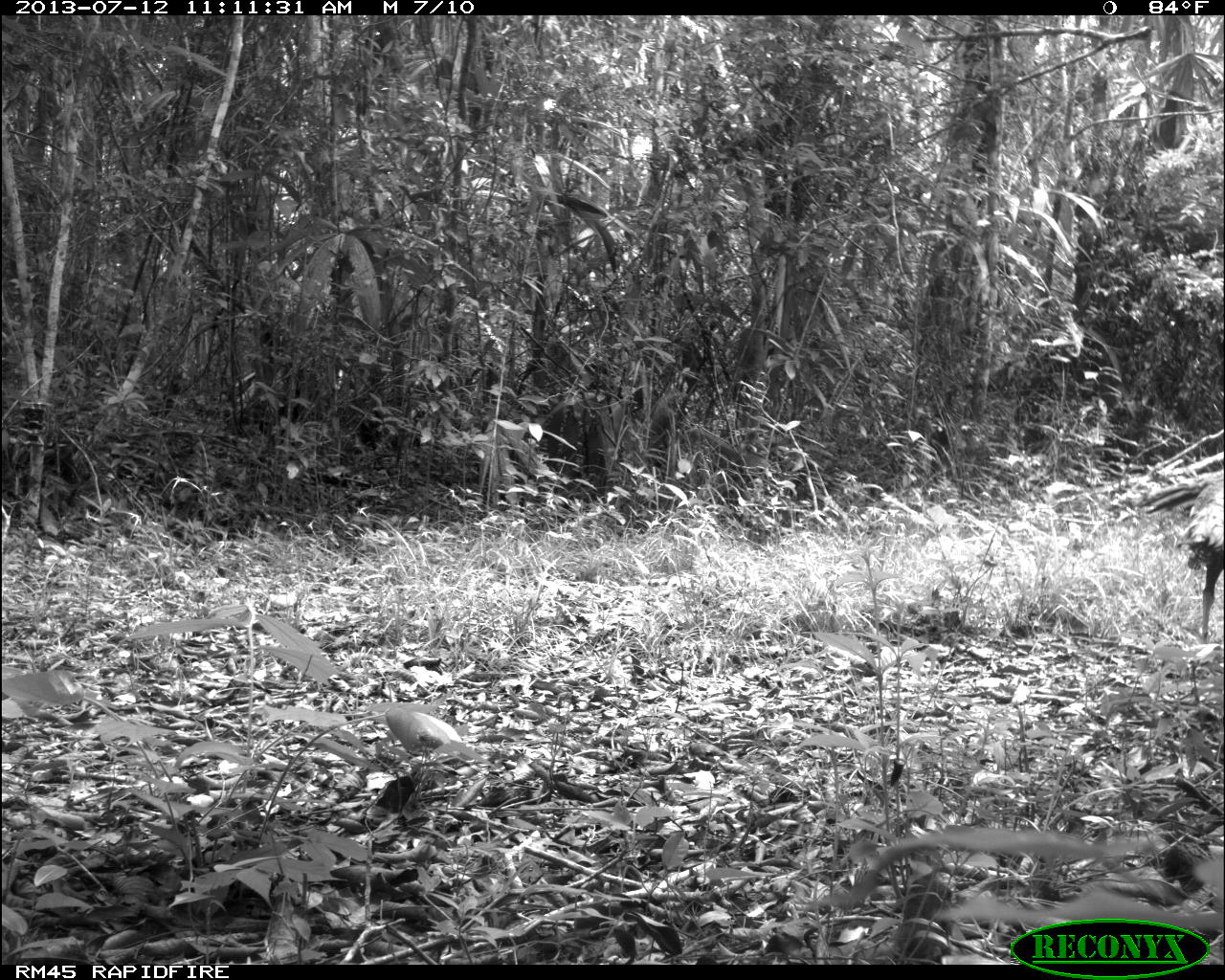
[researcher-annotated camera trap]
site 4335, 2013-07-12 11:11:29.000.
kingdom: Animalia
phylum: Chordata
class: Aves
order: Galliformes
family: Phasianidae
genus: Meleagris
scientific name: Meleagris ocellata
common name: ocellated turkey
Meleagris ocellata (ocellated turkey), count 2, sex female.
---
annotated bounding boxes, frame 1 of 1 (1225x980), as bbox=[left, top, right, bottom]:
meleagris ocellata: bbox=[1138, 467, 1225, 645]